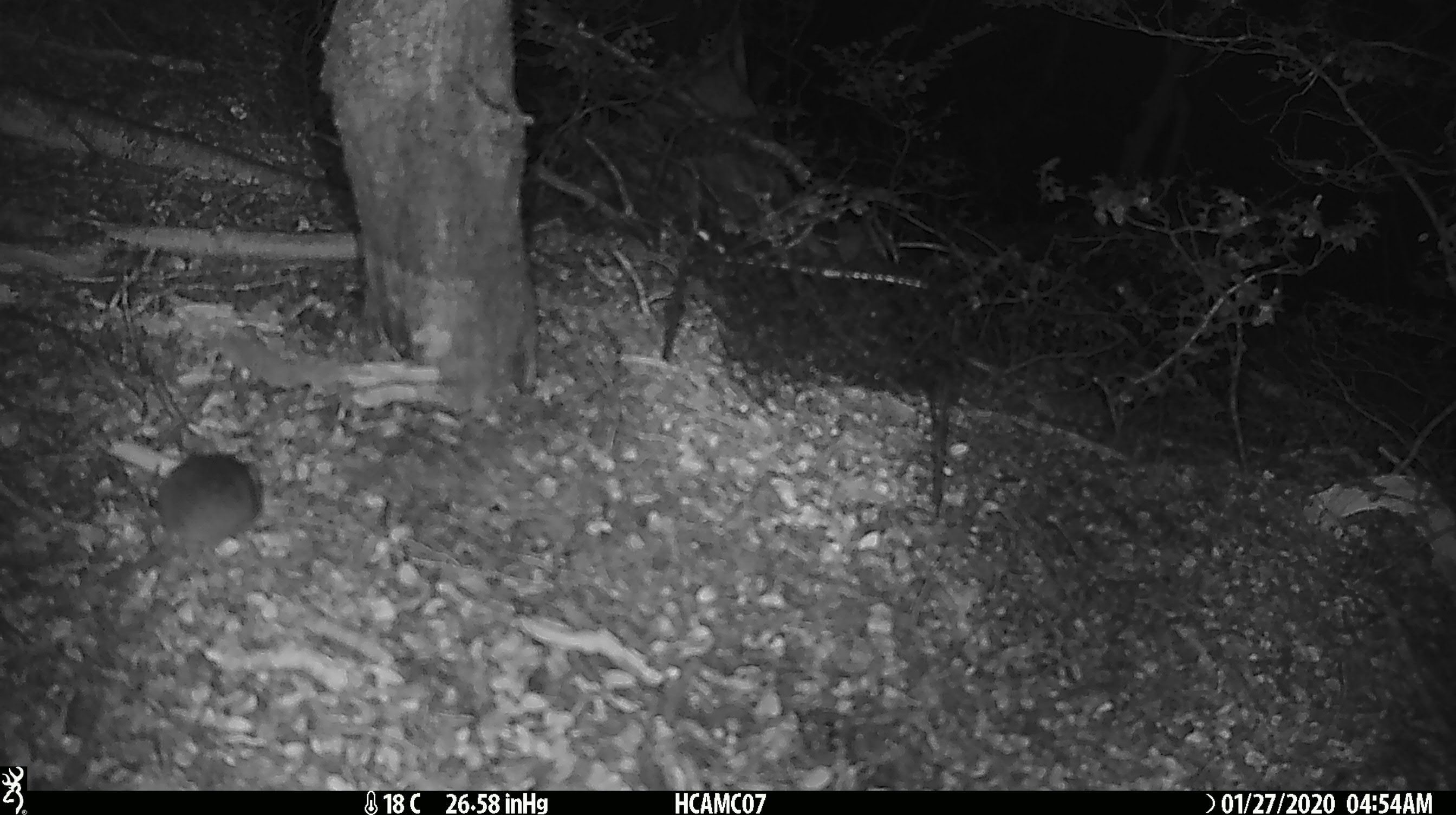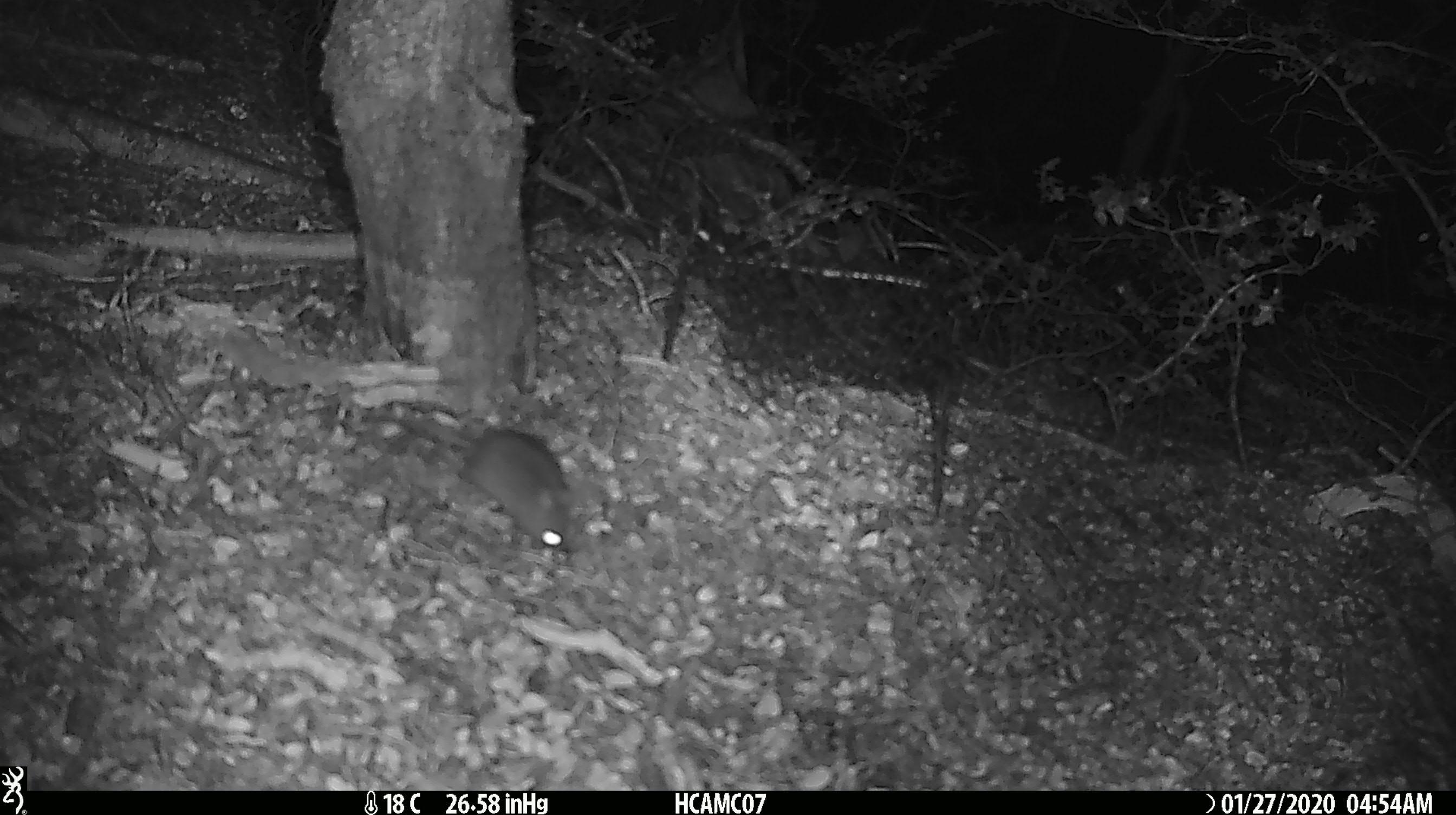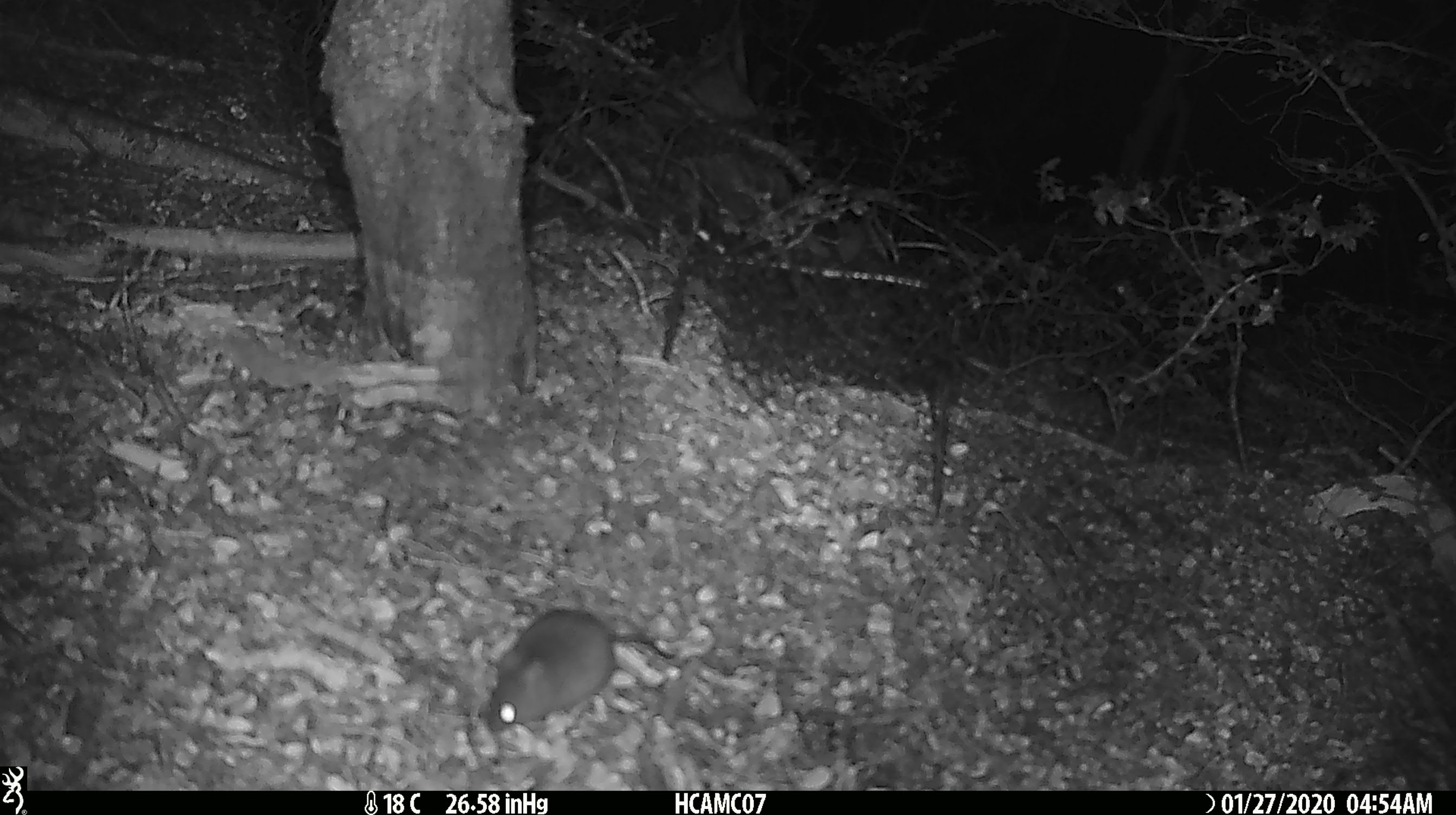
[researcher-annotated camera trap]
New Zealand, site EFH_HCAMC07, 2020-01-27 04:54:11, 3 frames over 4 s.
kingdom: Animalia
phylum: Chordata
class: Mammalia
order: Rodentia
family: Muridae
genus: Mus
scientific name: Mus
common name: mouse